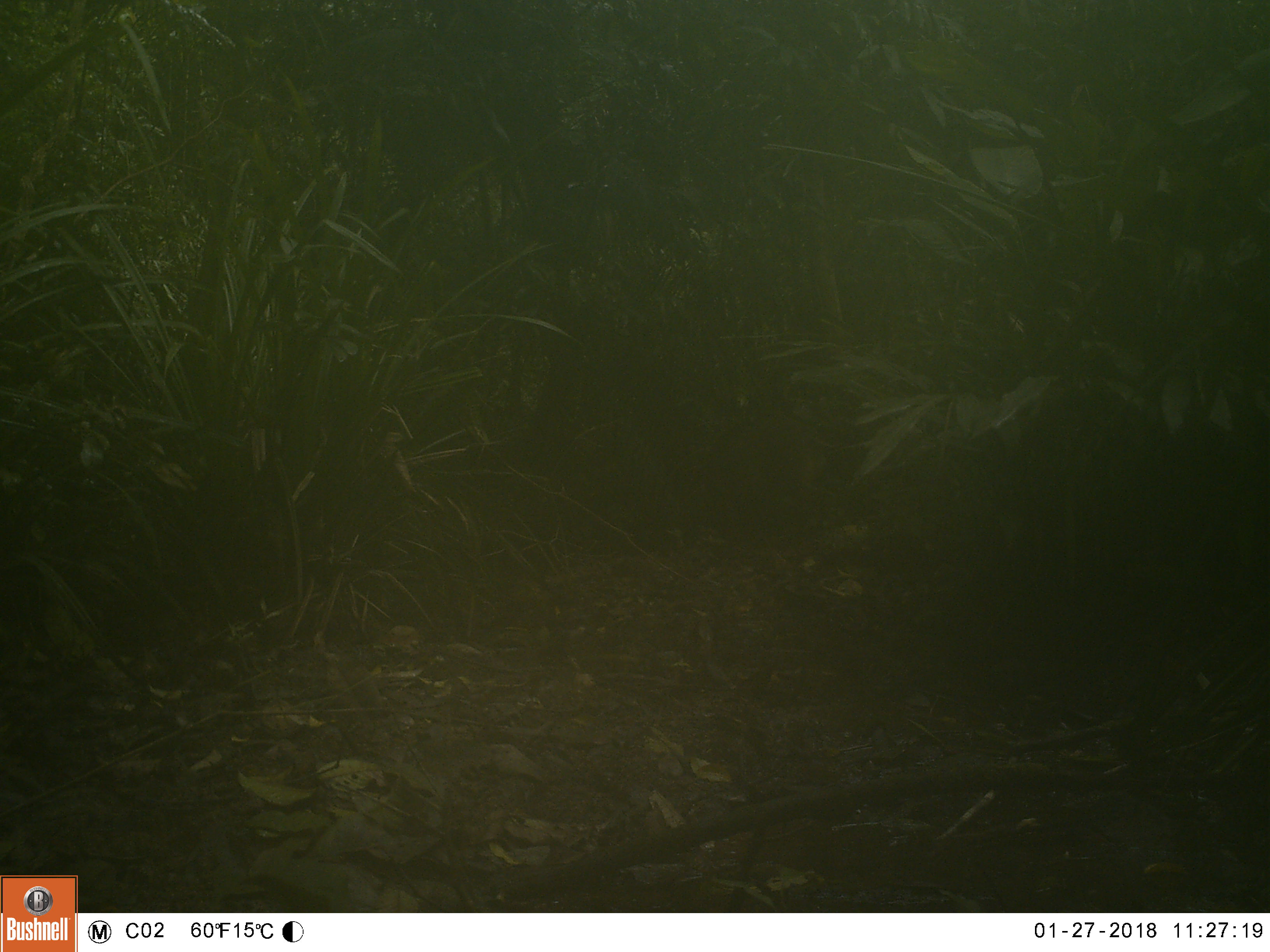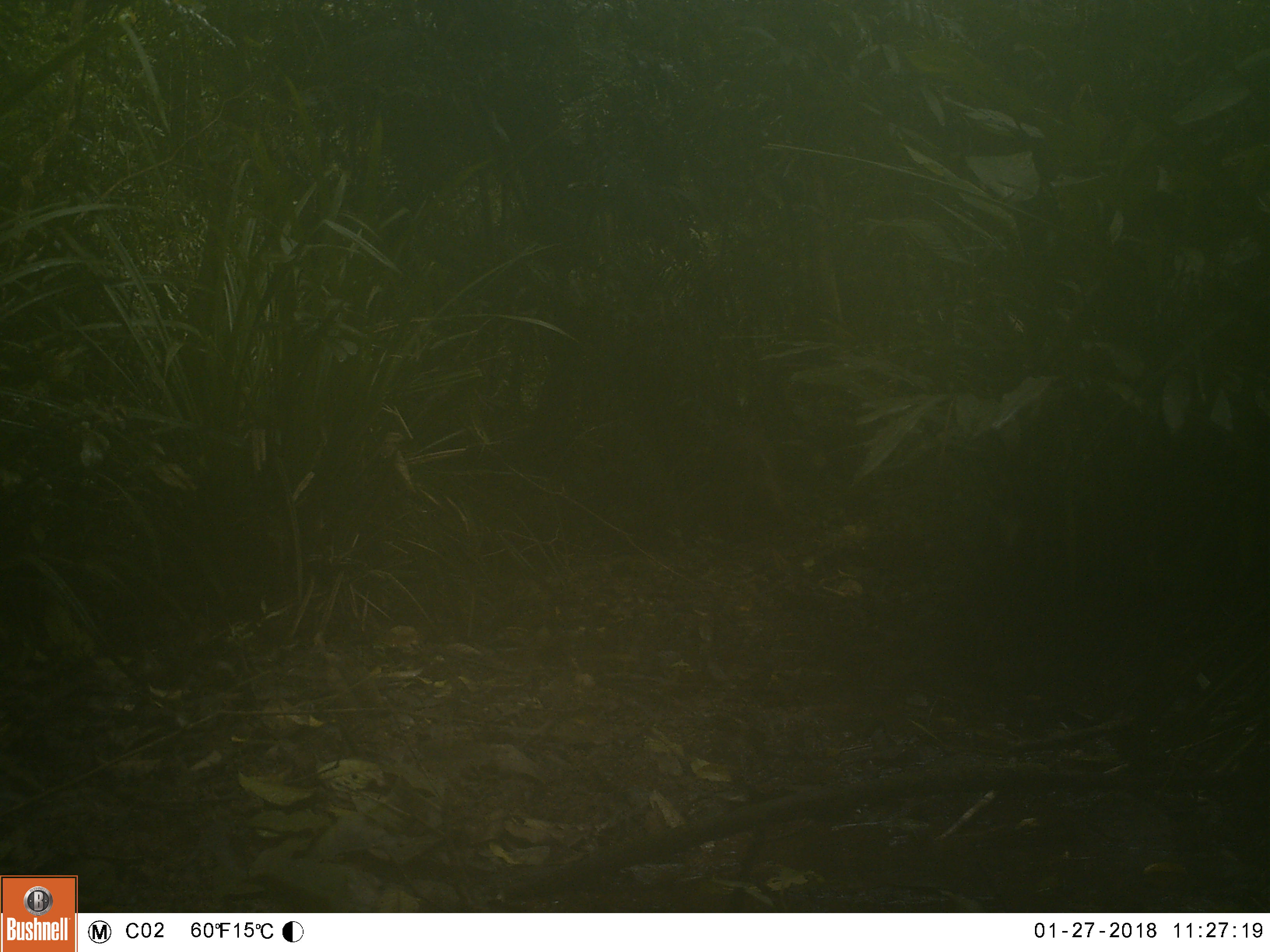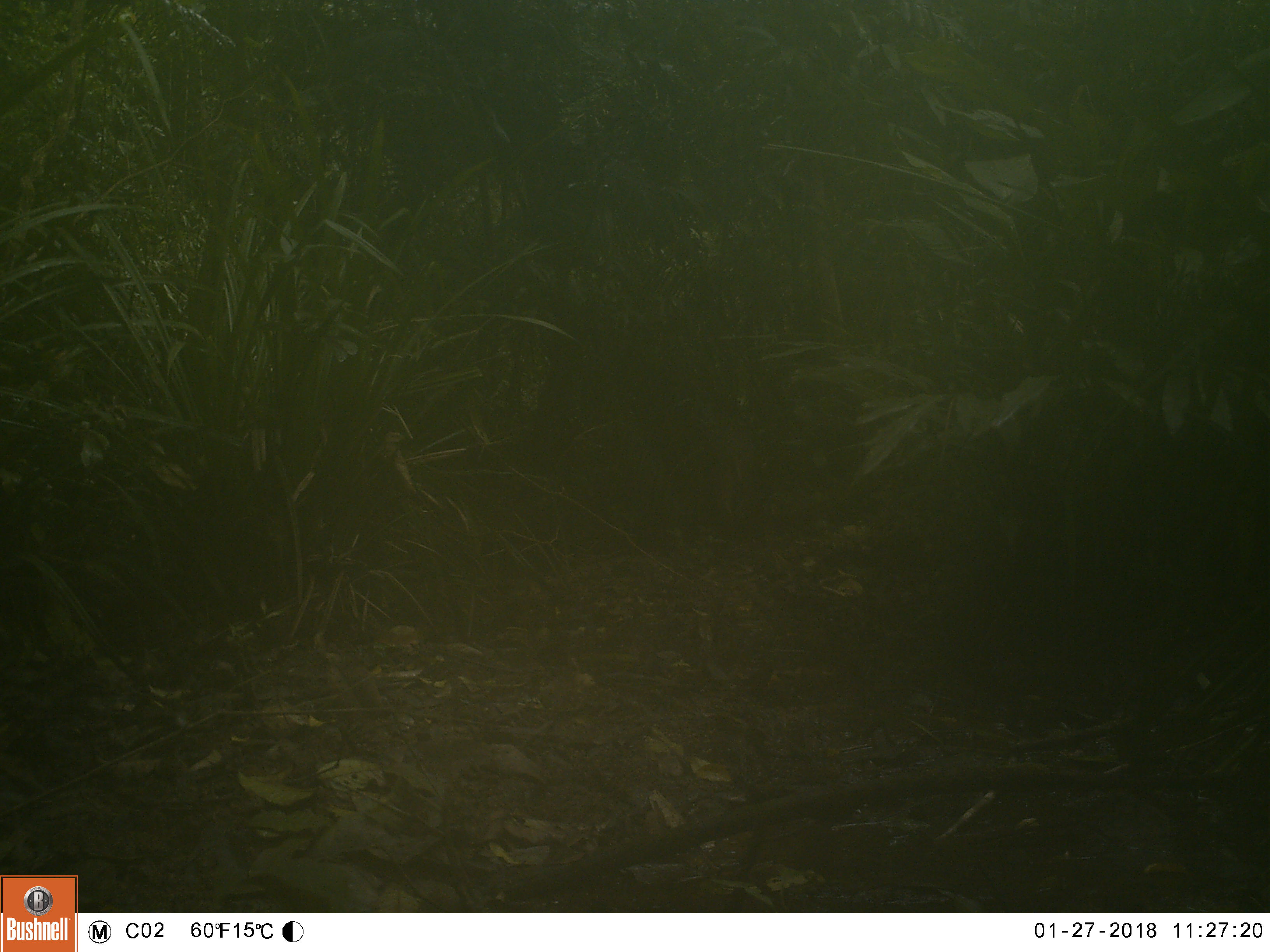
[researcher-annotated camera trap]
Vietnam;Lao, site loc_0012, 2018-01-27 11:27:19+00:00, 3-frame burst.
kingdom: Animalia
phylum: Chordata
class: Mammalia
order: Artiodactyla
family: Suidae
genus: Sus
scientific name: Sus scrofa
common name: eurasian wild pig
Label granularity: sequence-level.